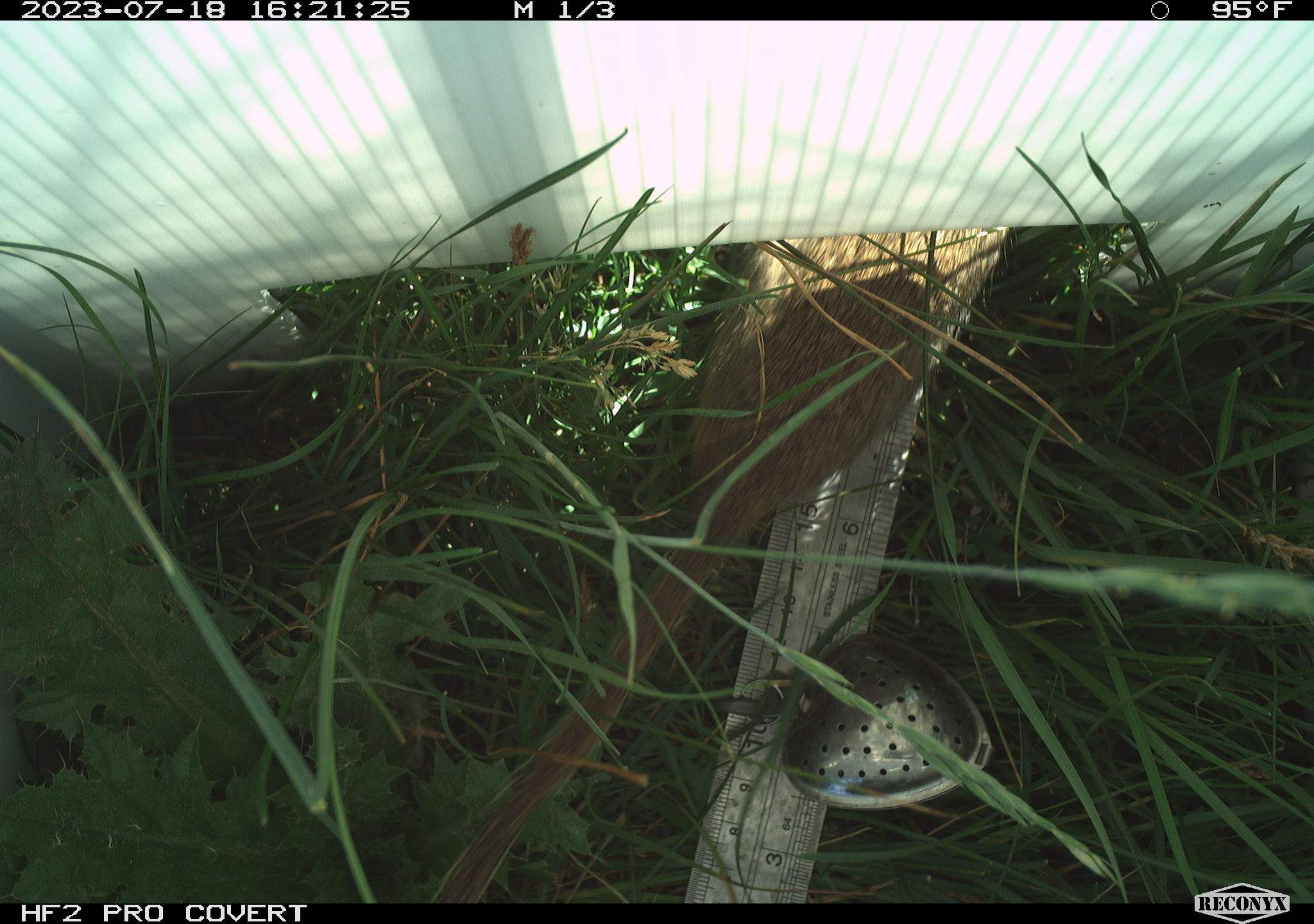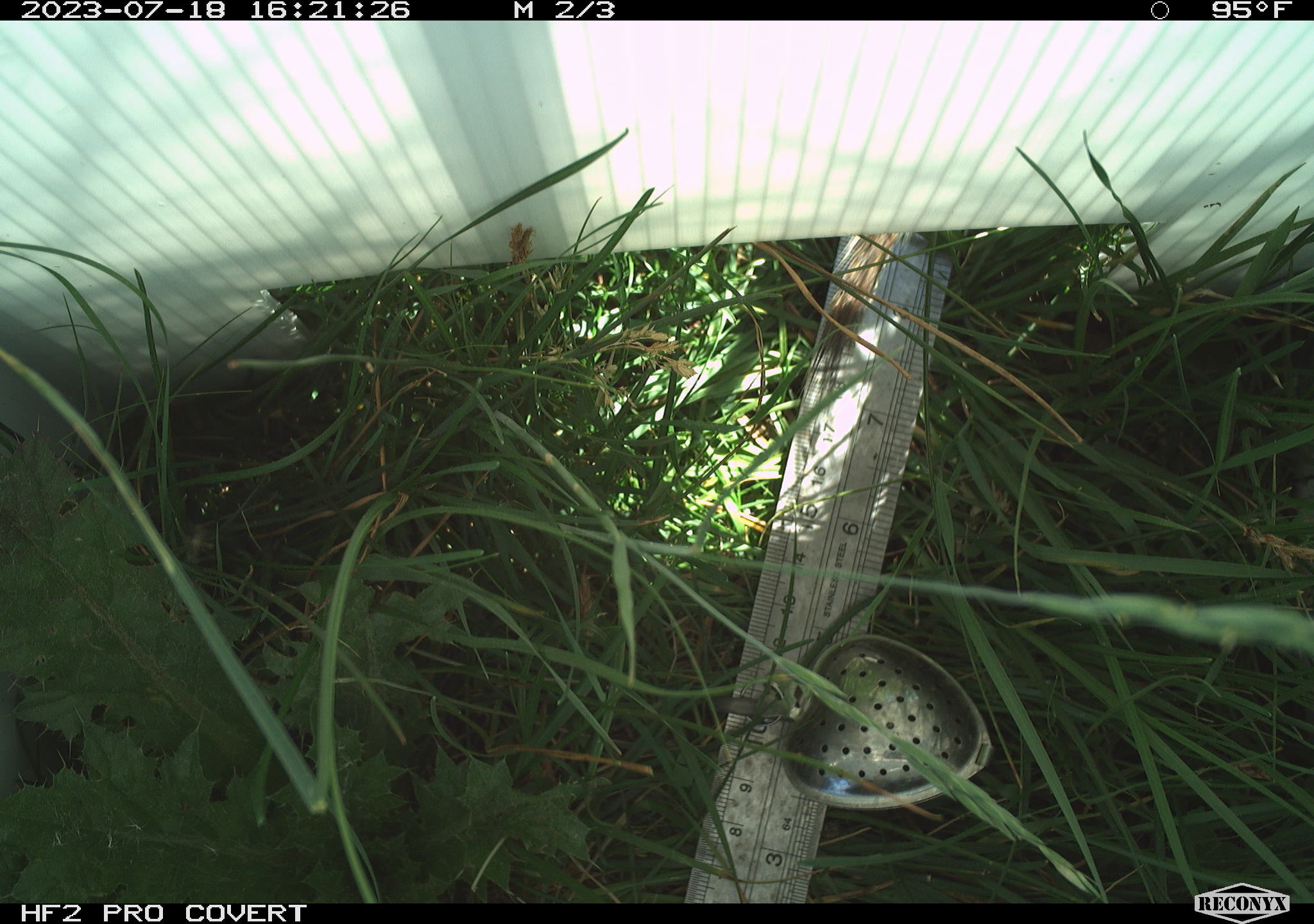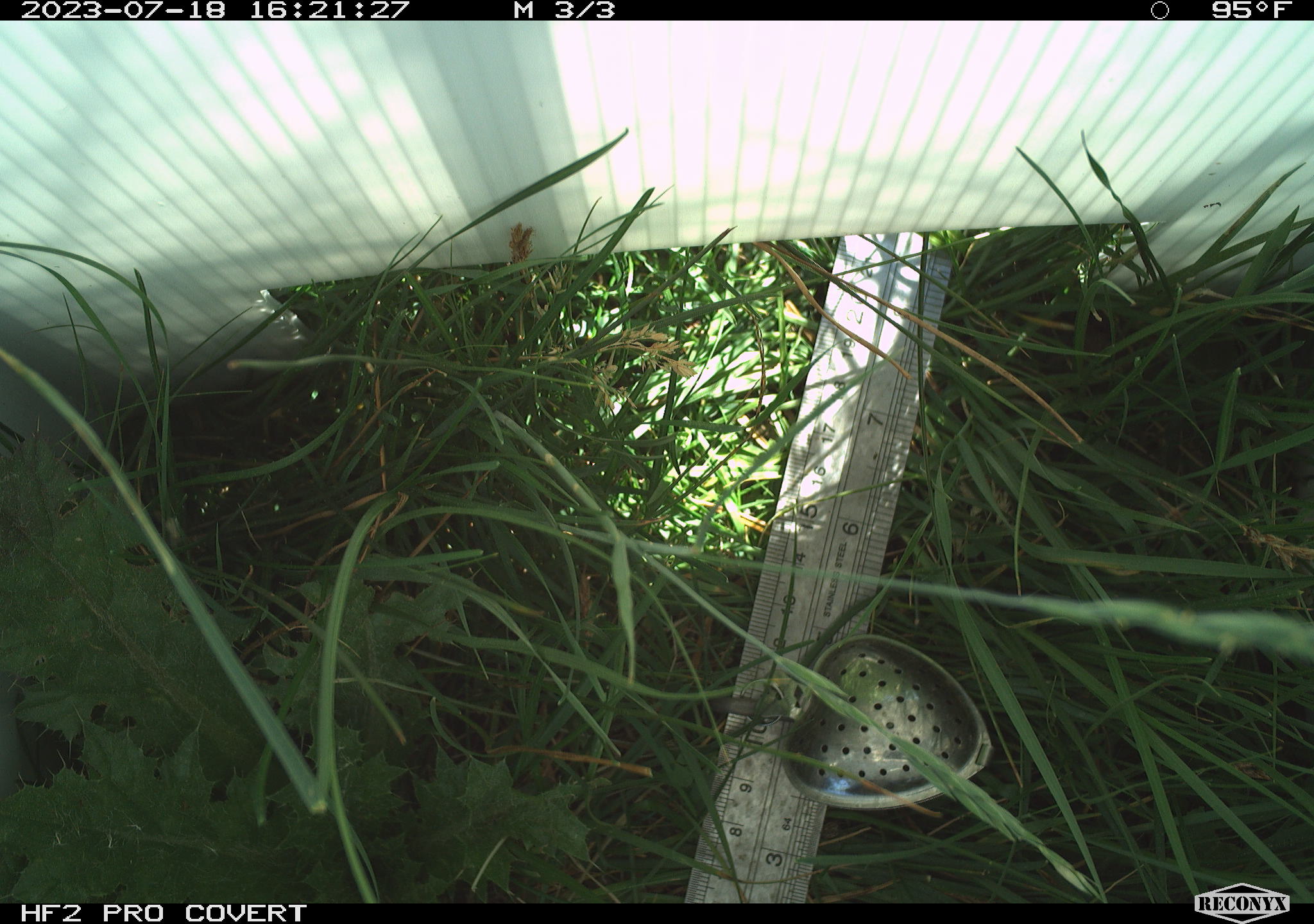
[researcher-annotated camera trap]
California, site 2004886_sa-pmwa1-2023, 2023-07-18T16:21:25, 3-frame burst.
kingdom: Animalia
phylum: Chordata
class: Mammalia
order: Rodentia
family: Sciuridae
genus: Urocitellus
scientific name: Urocitellus beldingi beldingi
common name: belding's ground squirrel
Belding's ground squirrel (Urocitellus beldingi beldingi).